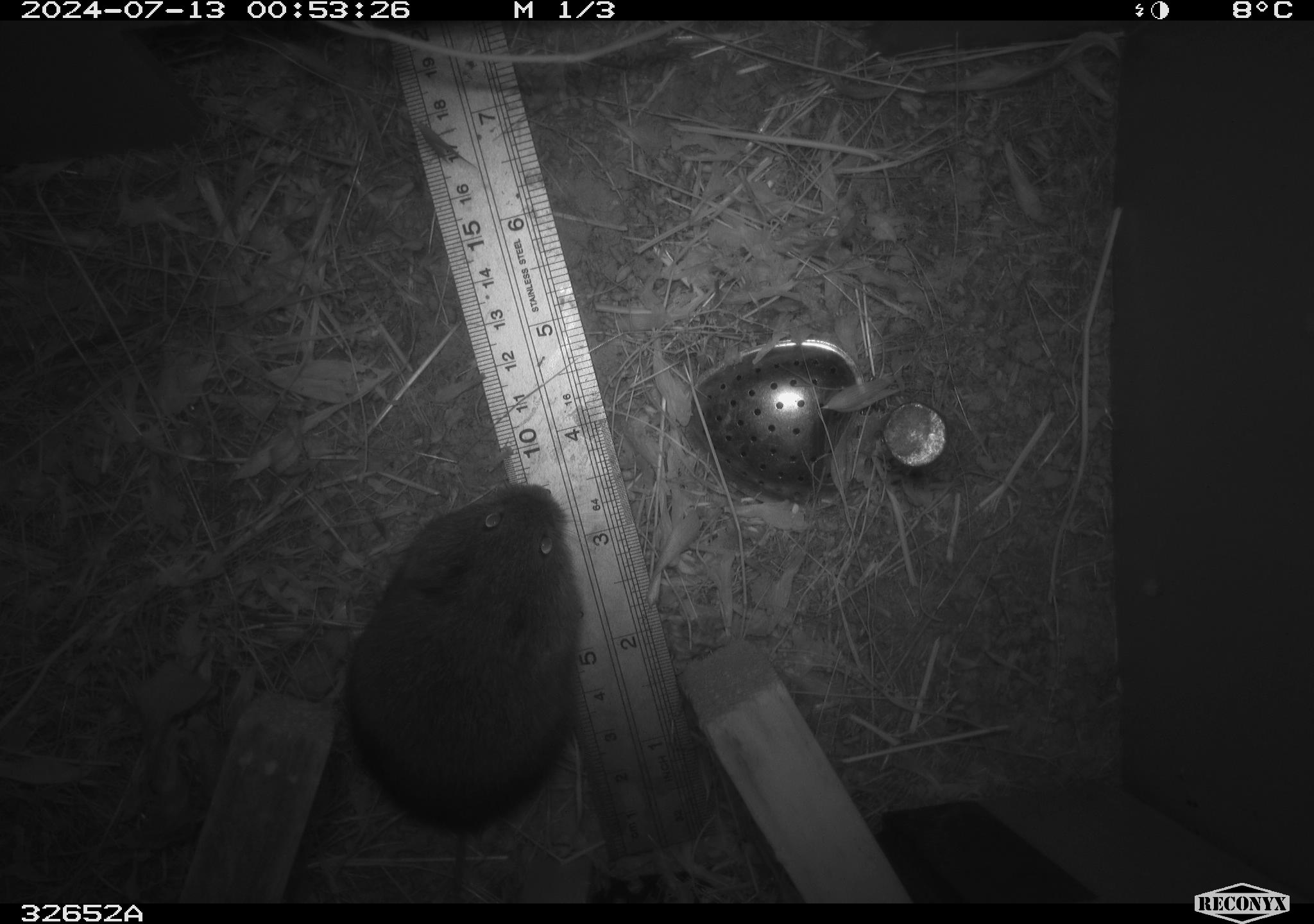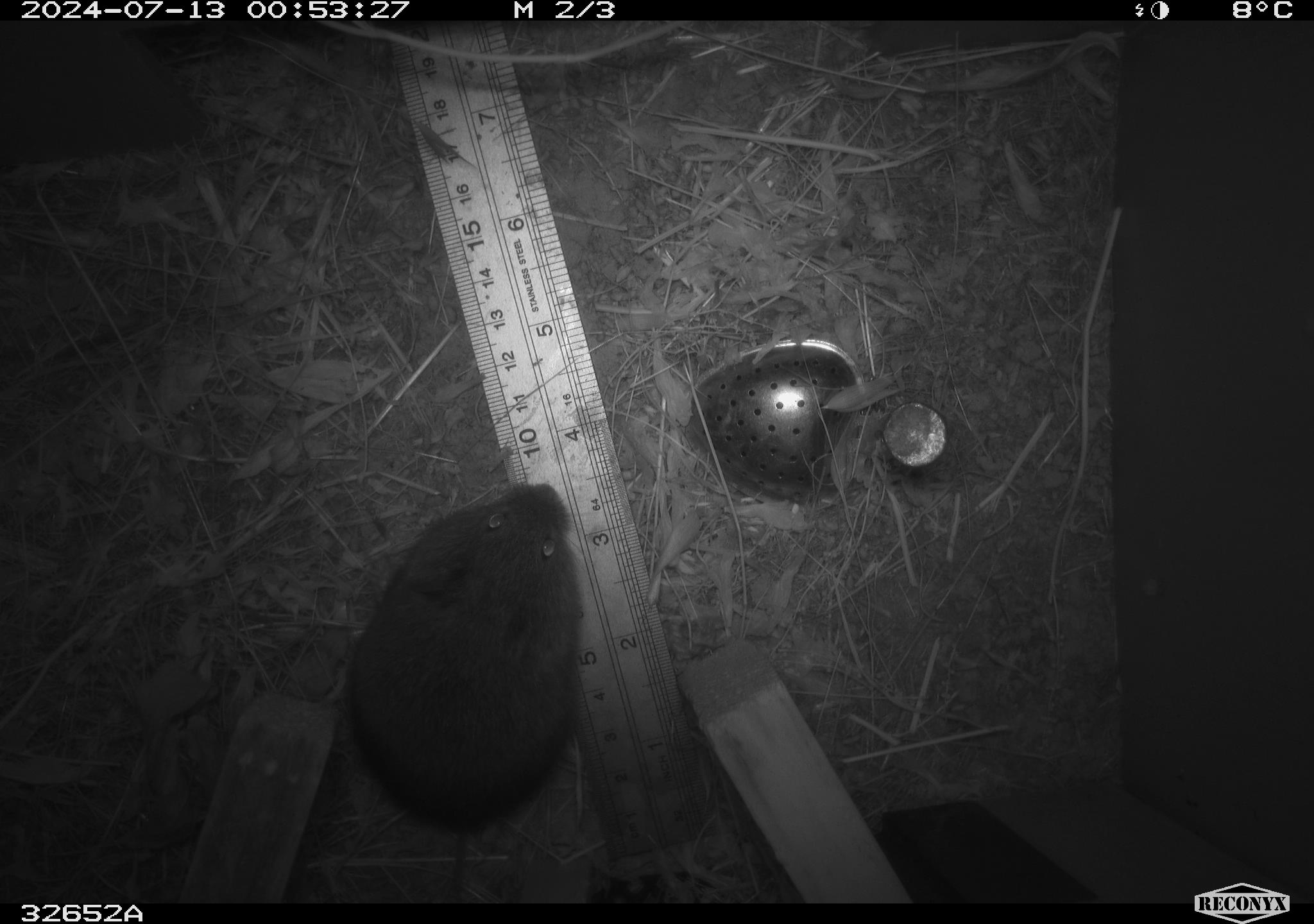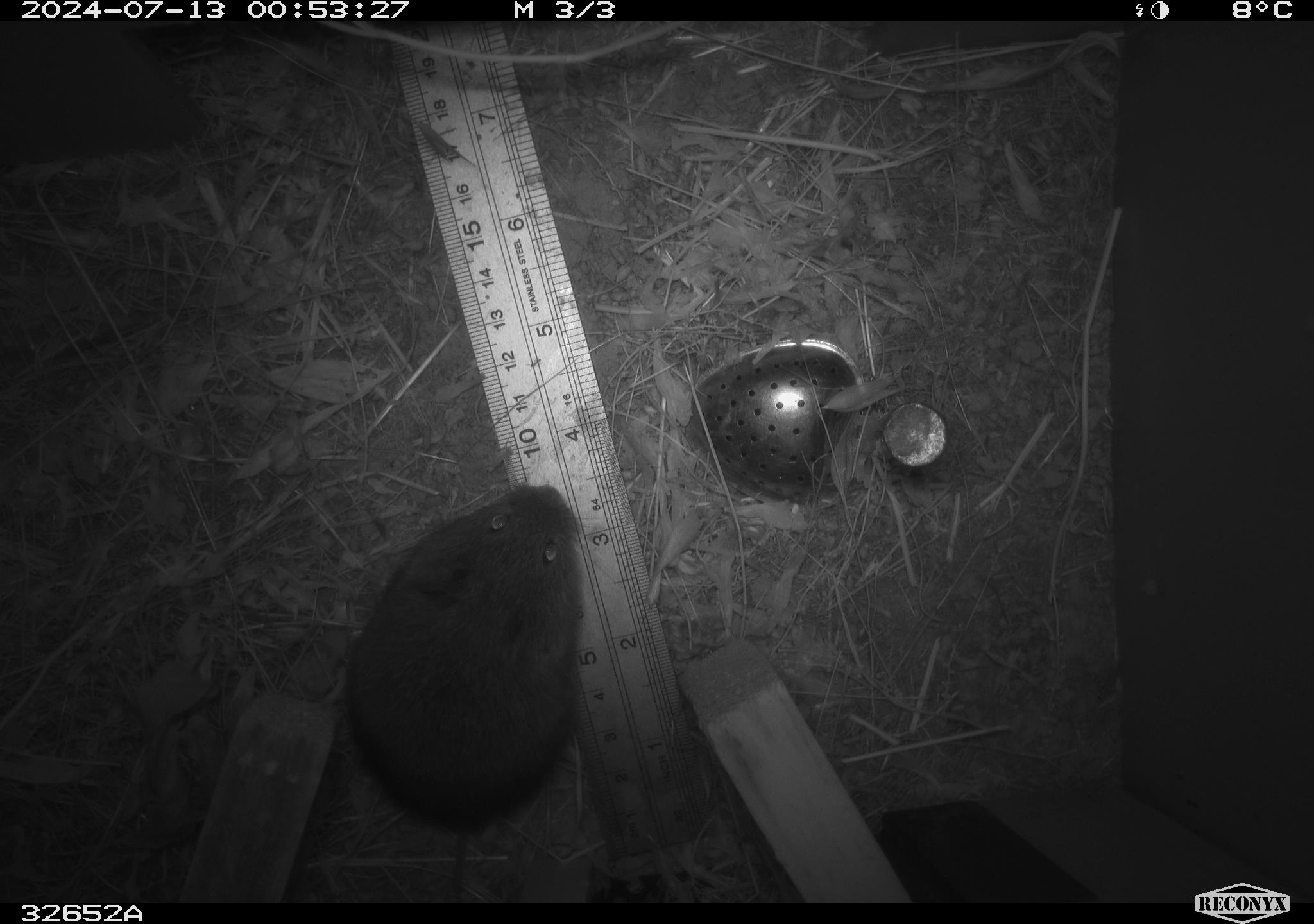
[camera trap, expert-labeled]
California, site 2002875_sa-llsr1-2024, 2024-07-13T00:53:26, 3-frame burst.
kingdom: Animalia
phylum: Chordata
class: Mammalia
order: Rodentia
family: Cricetidae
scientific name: Arvicolinae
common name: voles, lemmings, and muskrats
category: arvicolinae subfamily